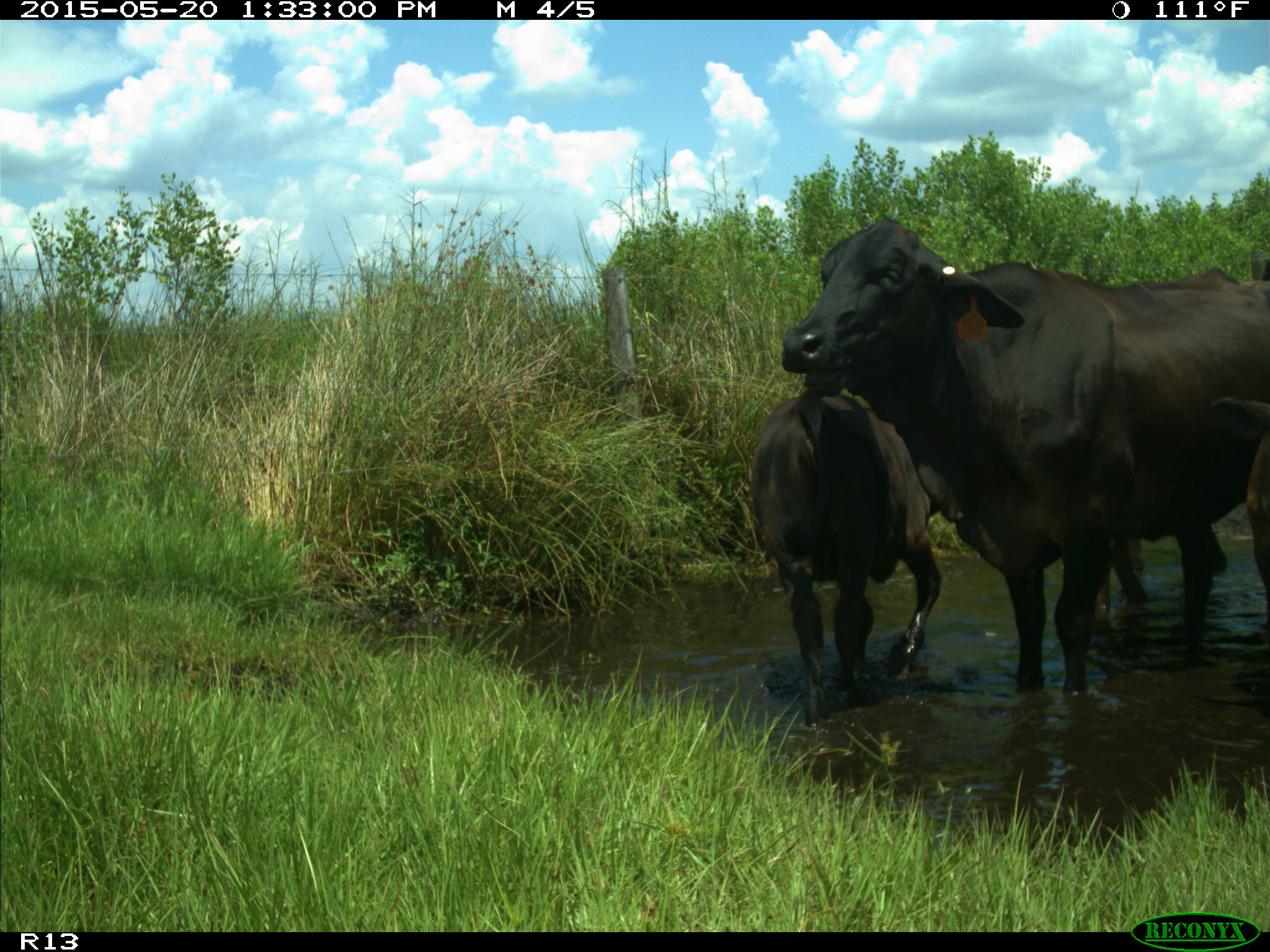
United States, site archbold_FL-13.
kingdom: Animalia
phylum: Chordata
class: Mammalia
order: Artiodactyla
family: Bovidae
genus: Bos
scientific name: Bos taurus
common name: domestic cow